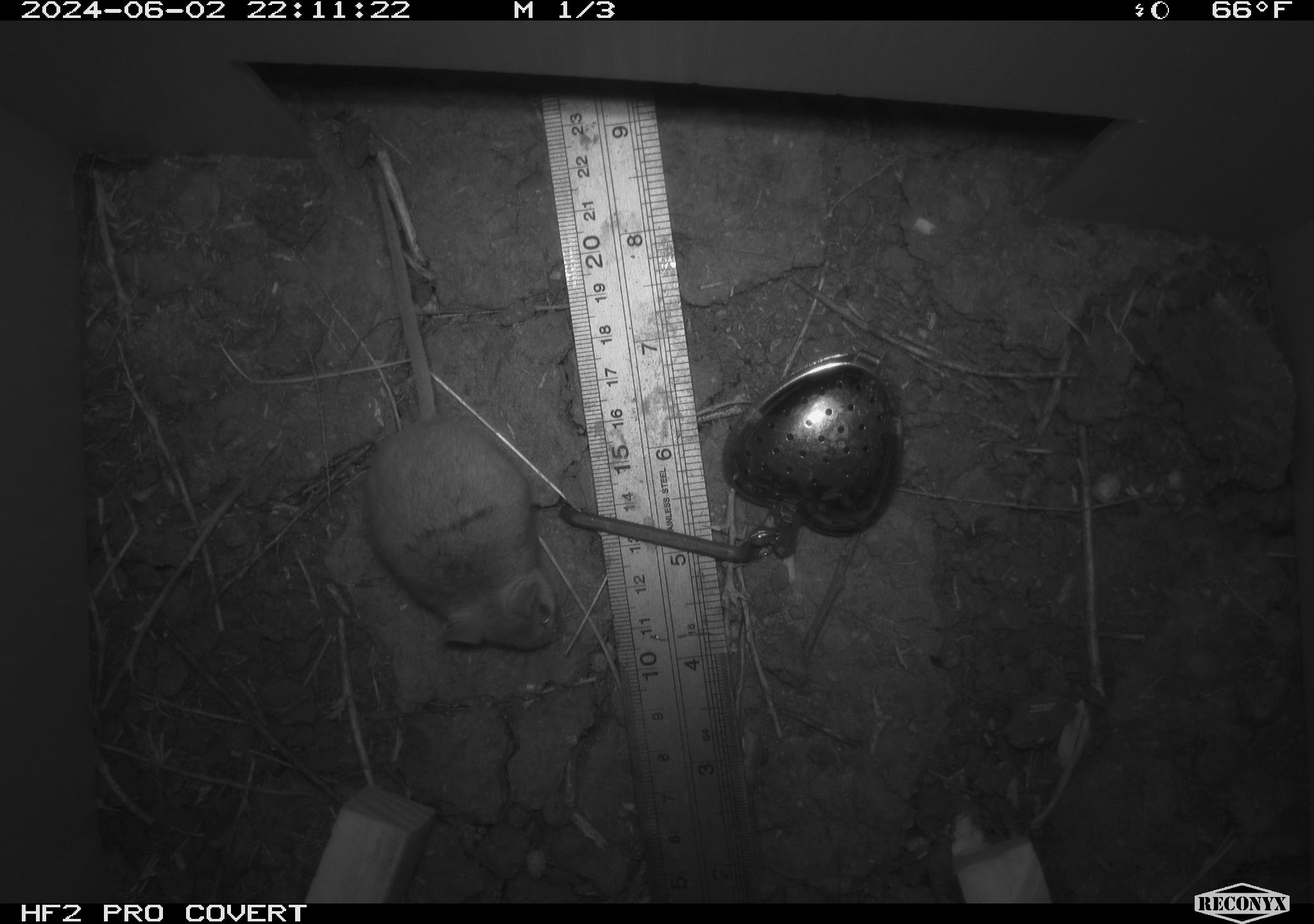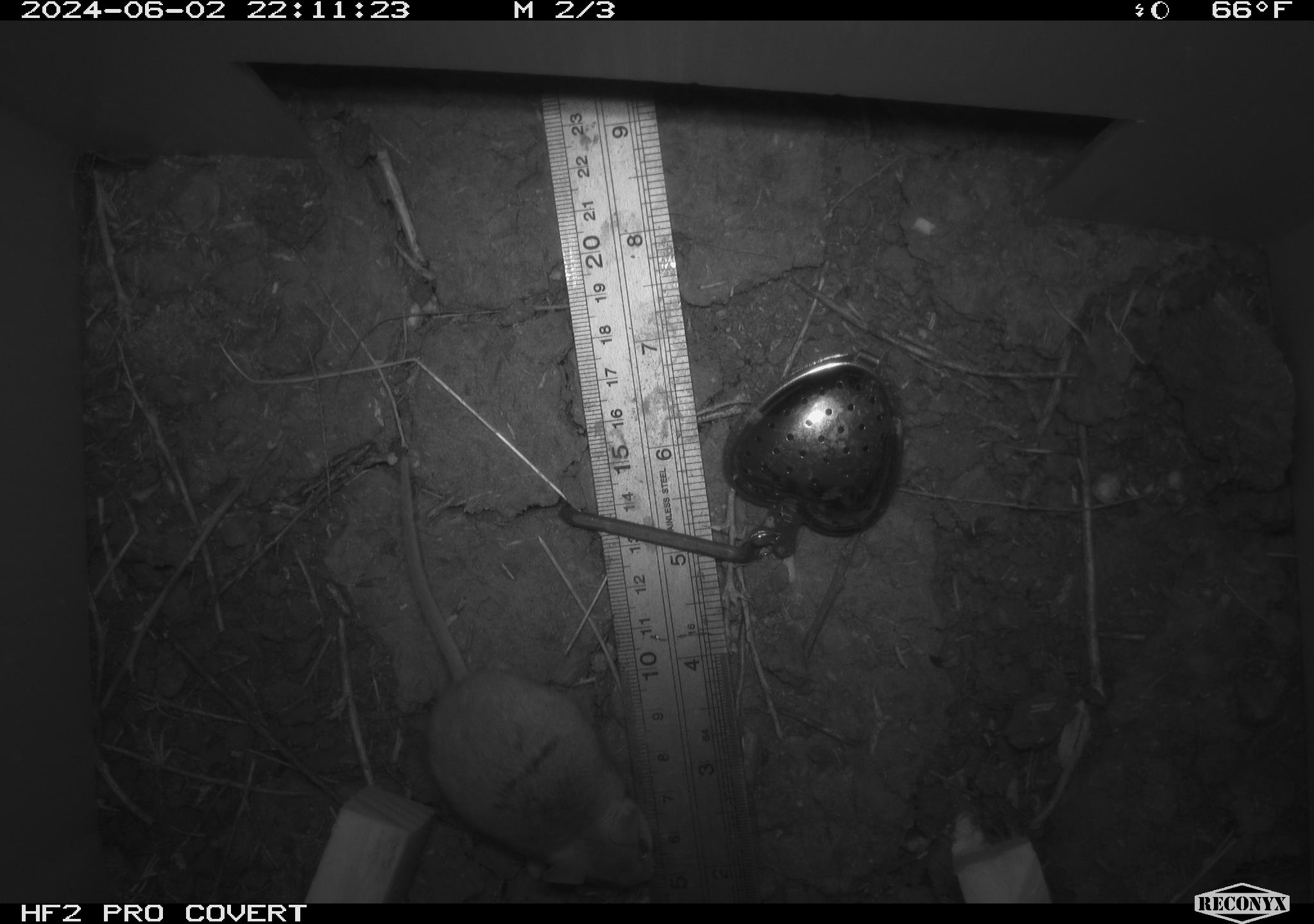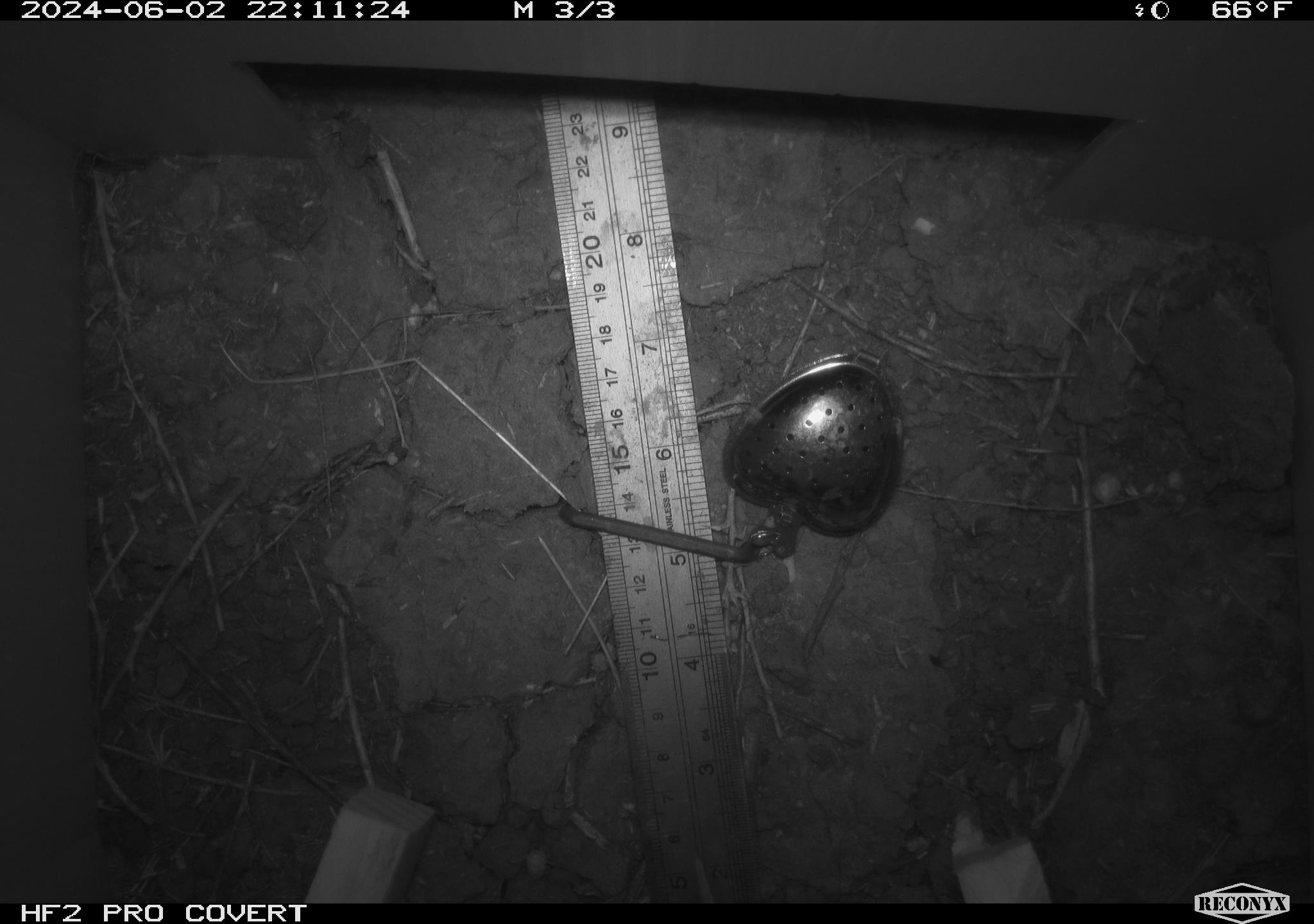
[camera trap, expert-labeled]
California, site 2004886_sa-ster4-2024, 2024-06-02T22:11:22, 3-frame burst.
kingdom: Animalia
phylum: Chordata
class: Mammalia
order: Rodentia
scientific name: Rodentia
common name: mouse species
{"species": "mouse species (Rodentia)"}